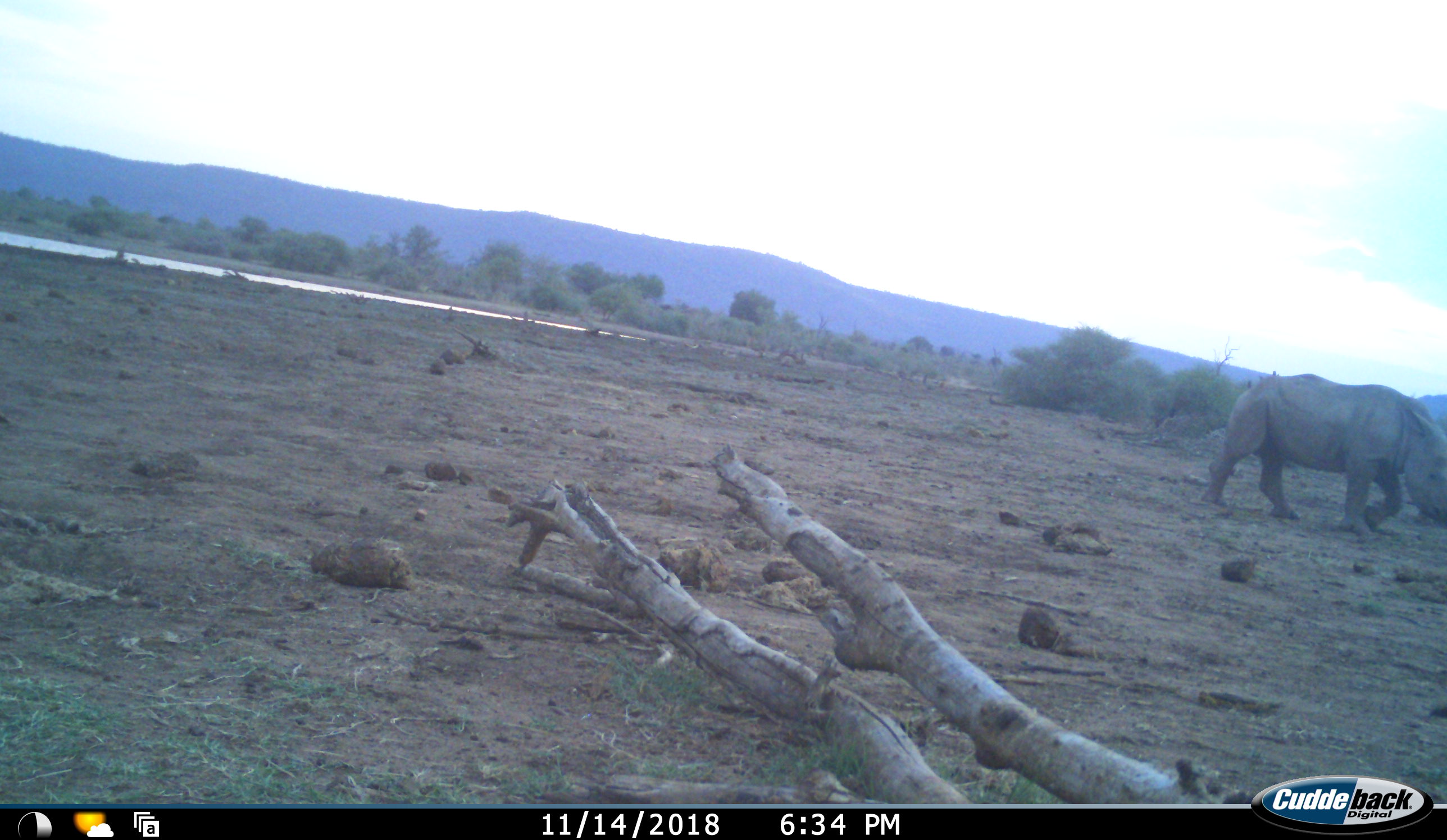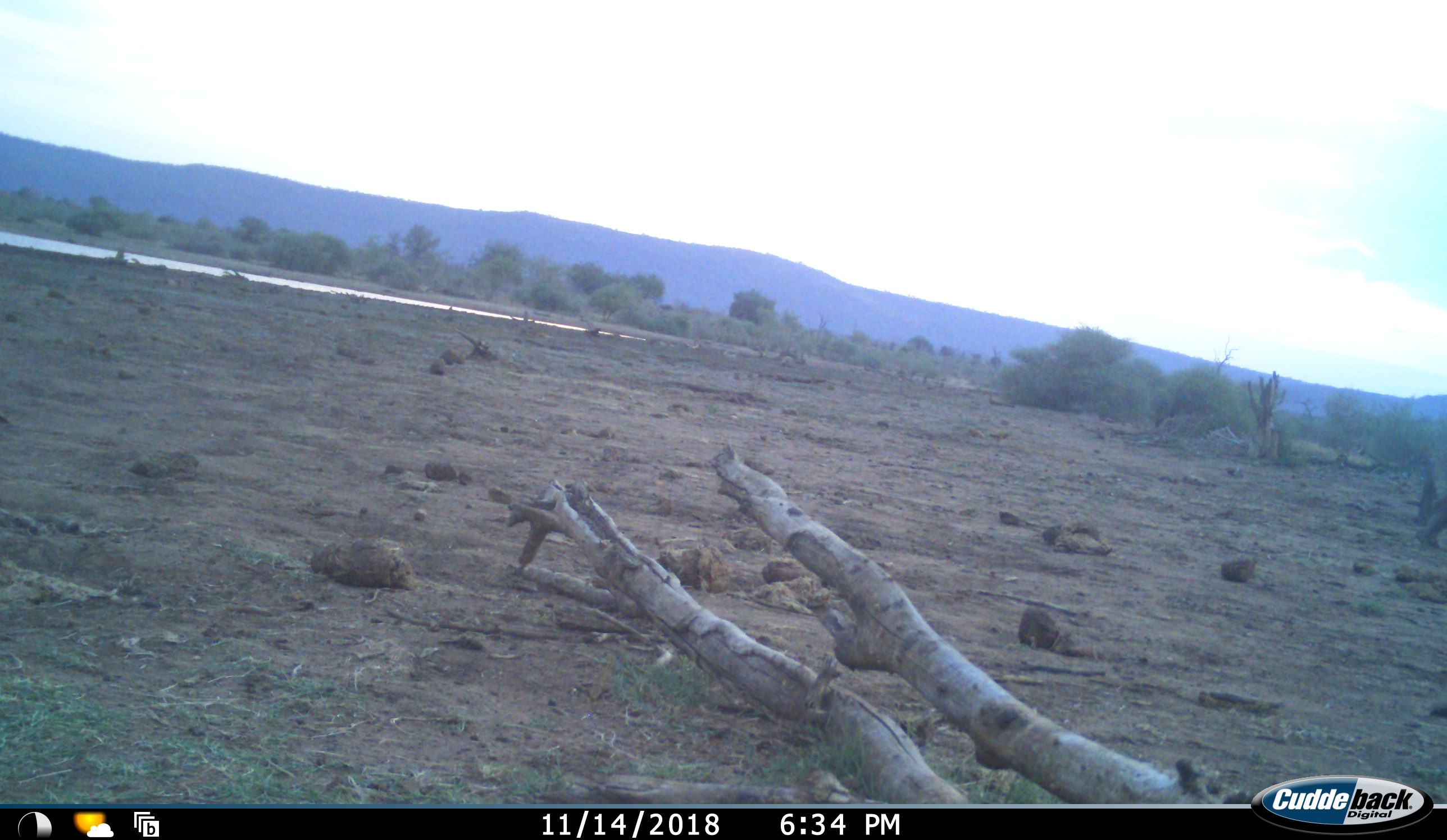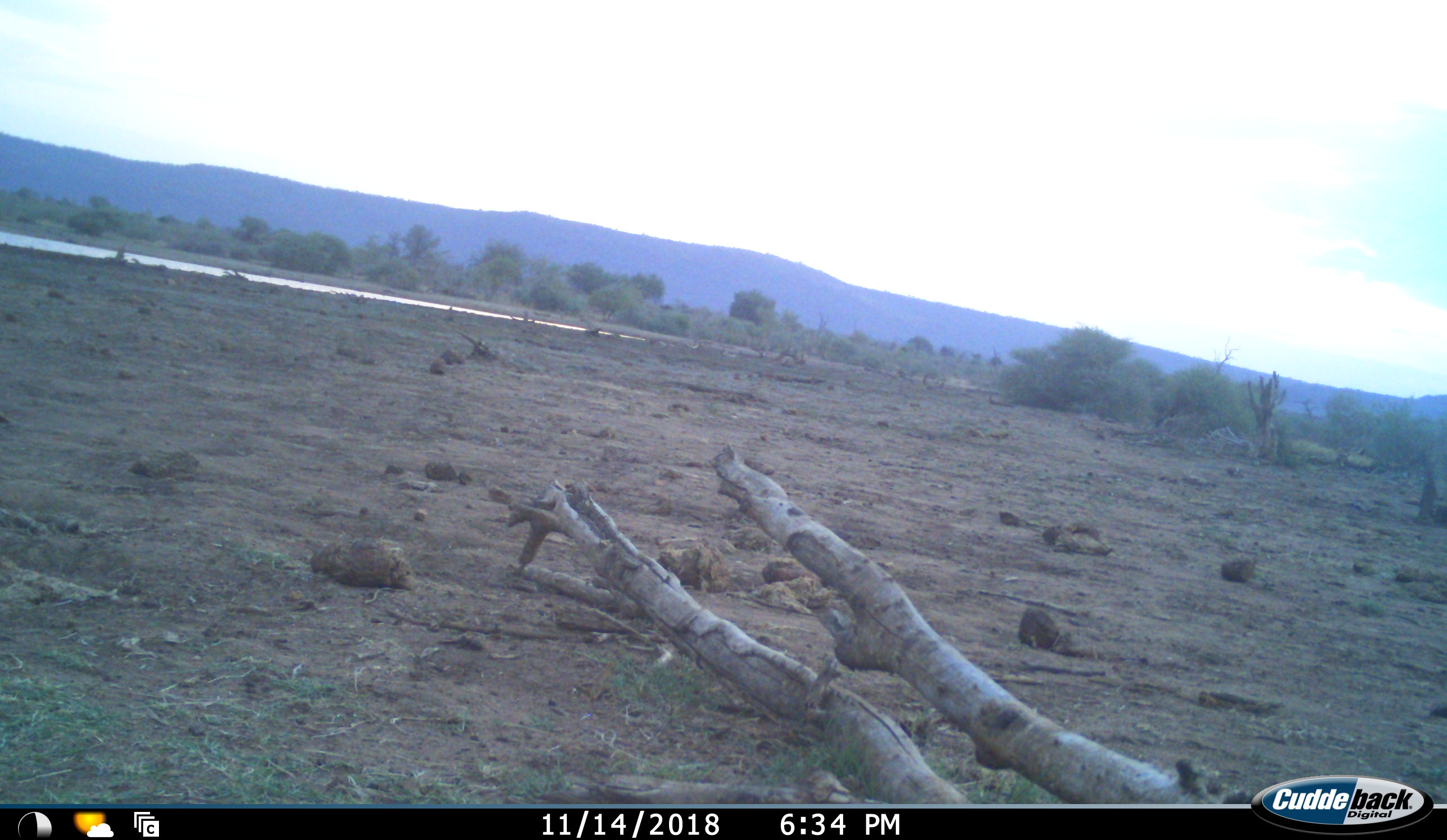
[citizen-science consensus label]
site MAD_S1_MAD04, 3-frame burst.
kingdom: Animalia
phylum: Chordata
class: Mammalia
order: Perissodactyla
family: Rhinocerotidae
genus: Ceratotherium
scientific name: Ceratotherium simum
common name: white rhinoceros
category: rhinoceroswhite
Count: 1.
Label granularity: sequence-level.